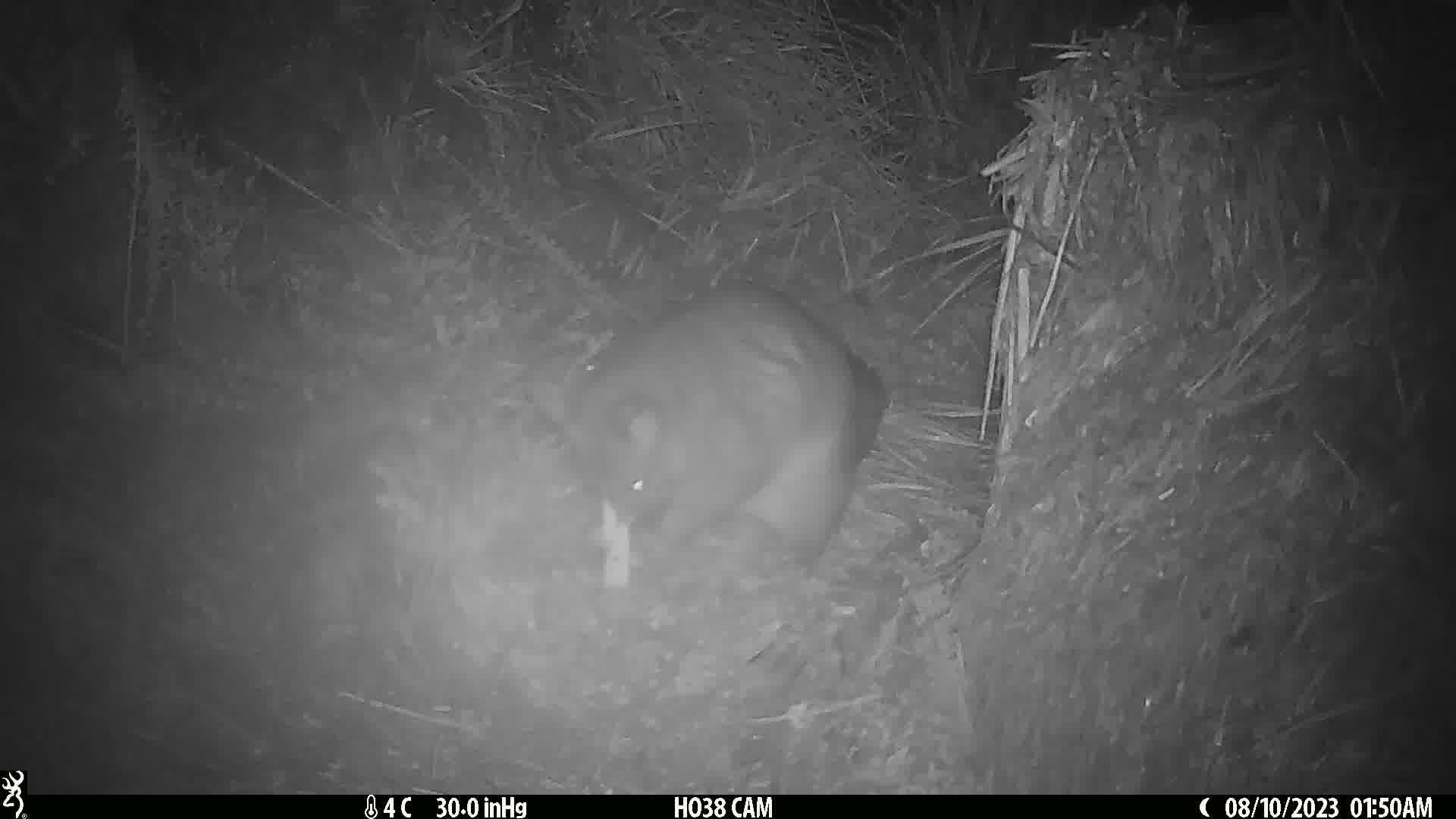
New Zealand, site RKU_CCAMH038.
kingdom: Animalia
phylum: Chordata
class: Mammalia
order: Diprotodontia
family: Phalangeridae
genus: Trichosurus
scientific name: Trichosurus vulpecula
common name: common brushtail possum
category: possum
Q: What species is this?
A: Possum (common brushtail possum) (Trichosurus vulpecula).